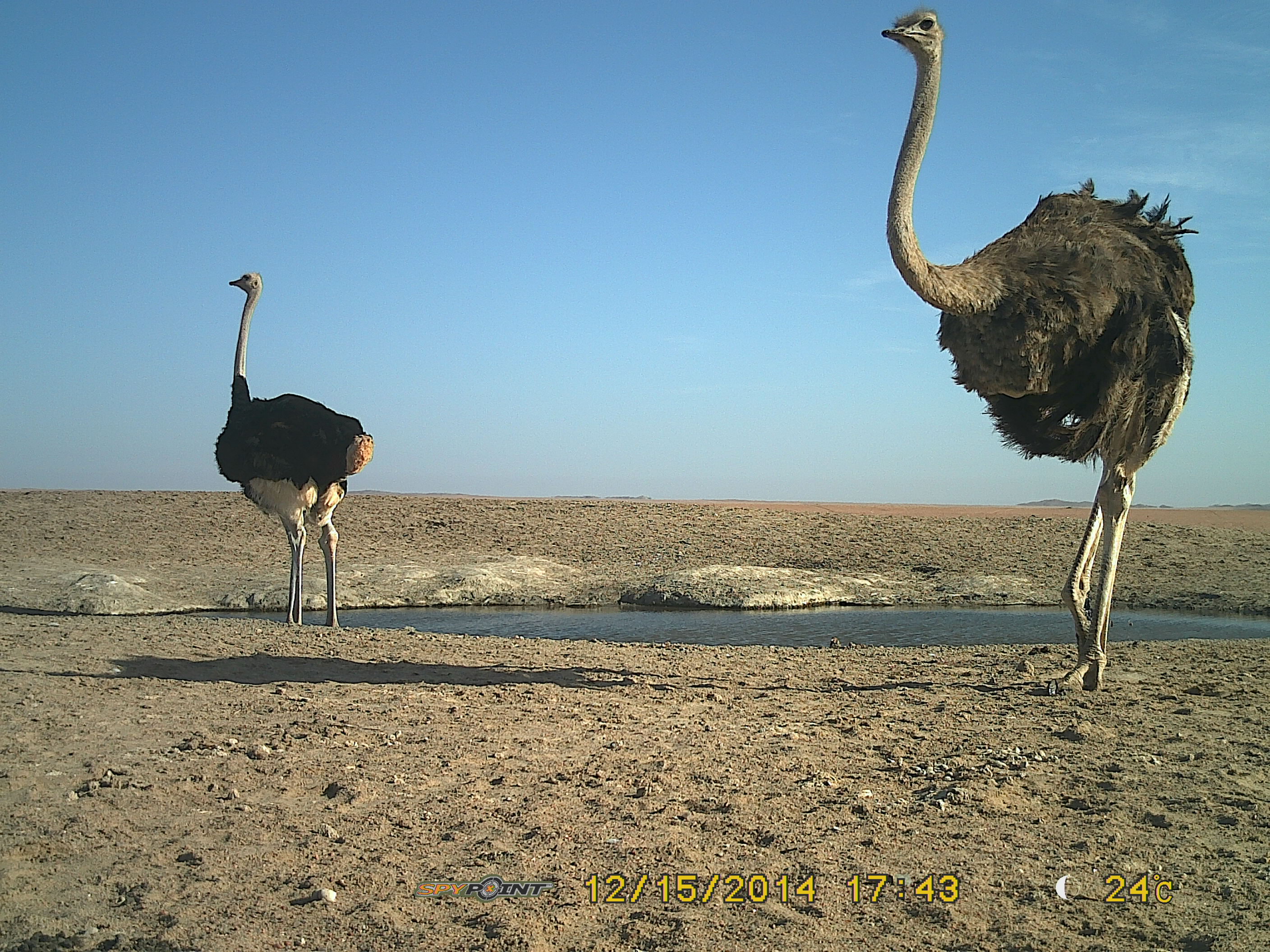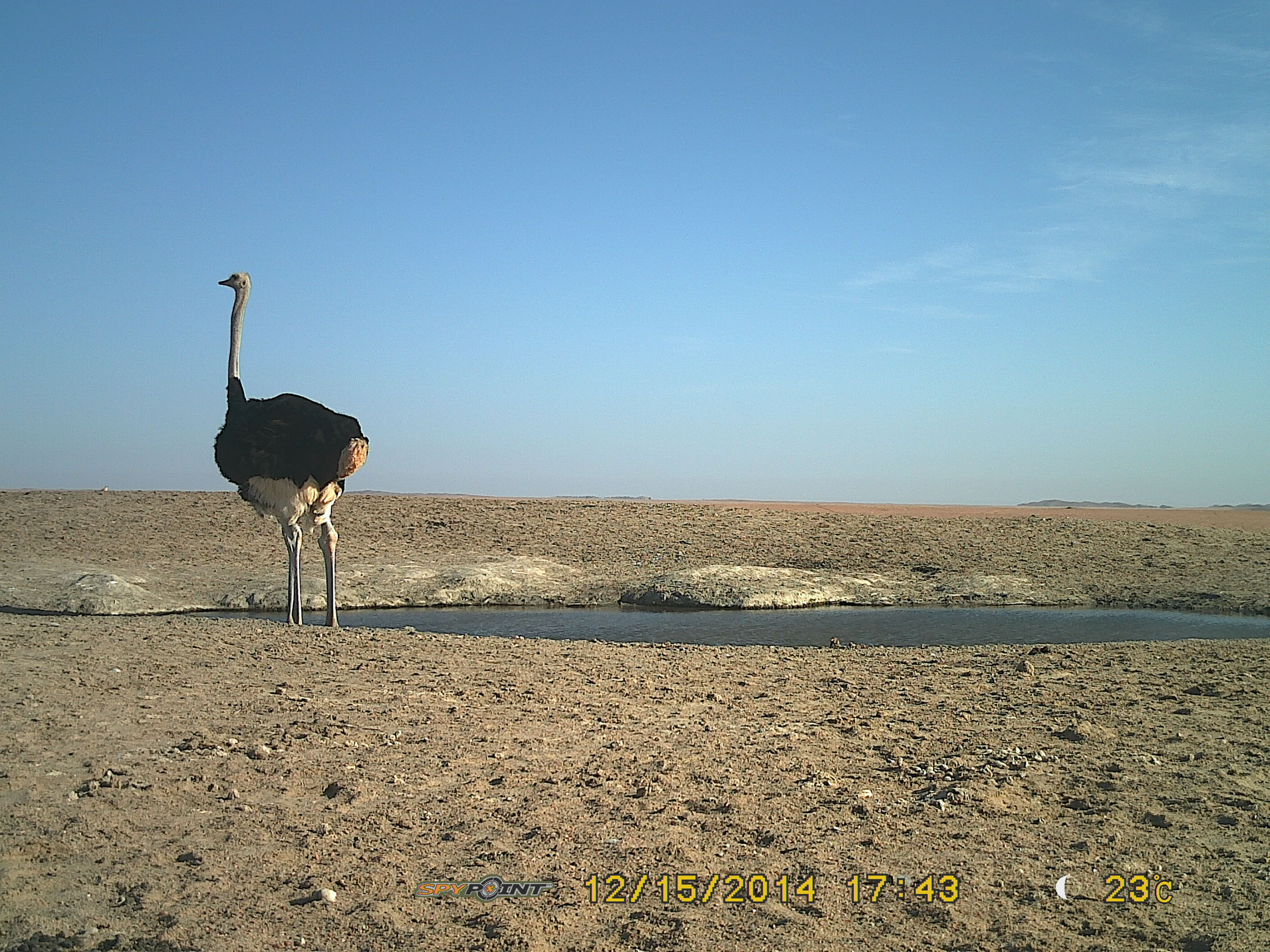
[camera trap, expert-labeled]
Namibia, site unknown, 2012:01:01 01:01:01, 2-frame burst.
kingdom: Animalia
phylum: Chordata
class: Aves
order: Struthioniformes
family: Struthionidae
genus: Struthio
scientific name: Struthio camelus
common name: common ostrich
Struthio camelus (common ostrich).